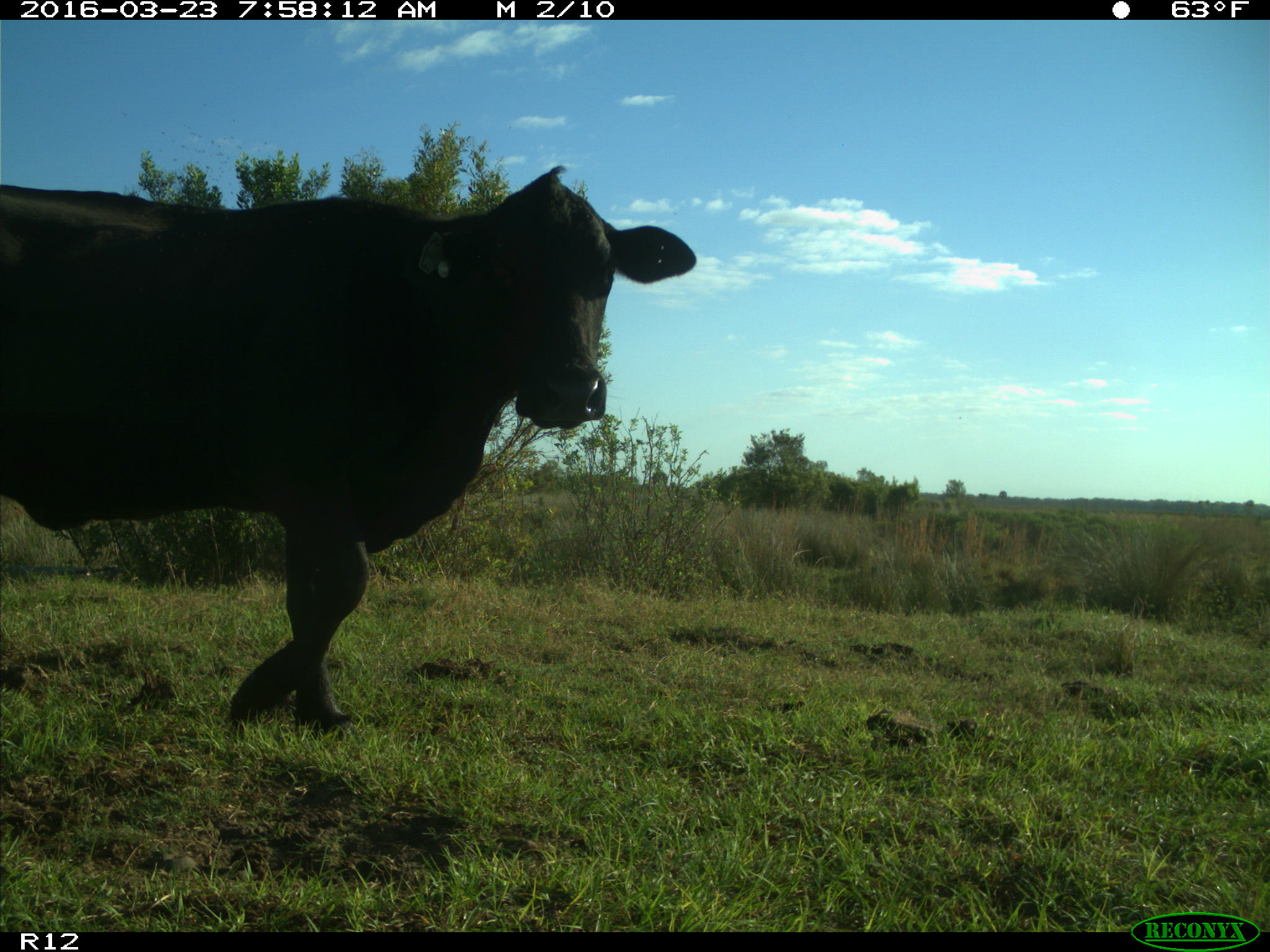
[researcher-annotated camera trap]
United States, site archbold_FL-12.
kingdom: Animalia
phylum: Chordata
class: Mammalia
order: Artiodactyla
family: Bovidae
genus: Bos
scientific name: Bos taurus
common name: domestic cow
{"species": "Bos taurus (domestic cow)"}